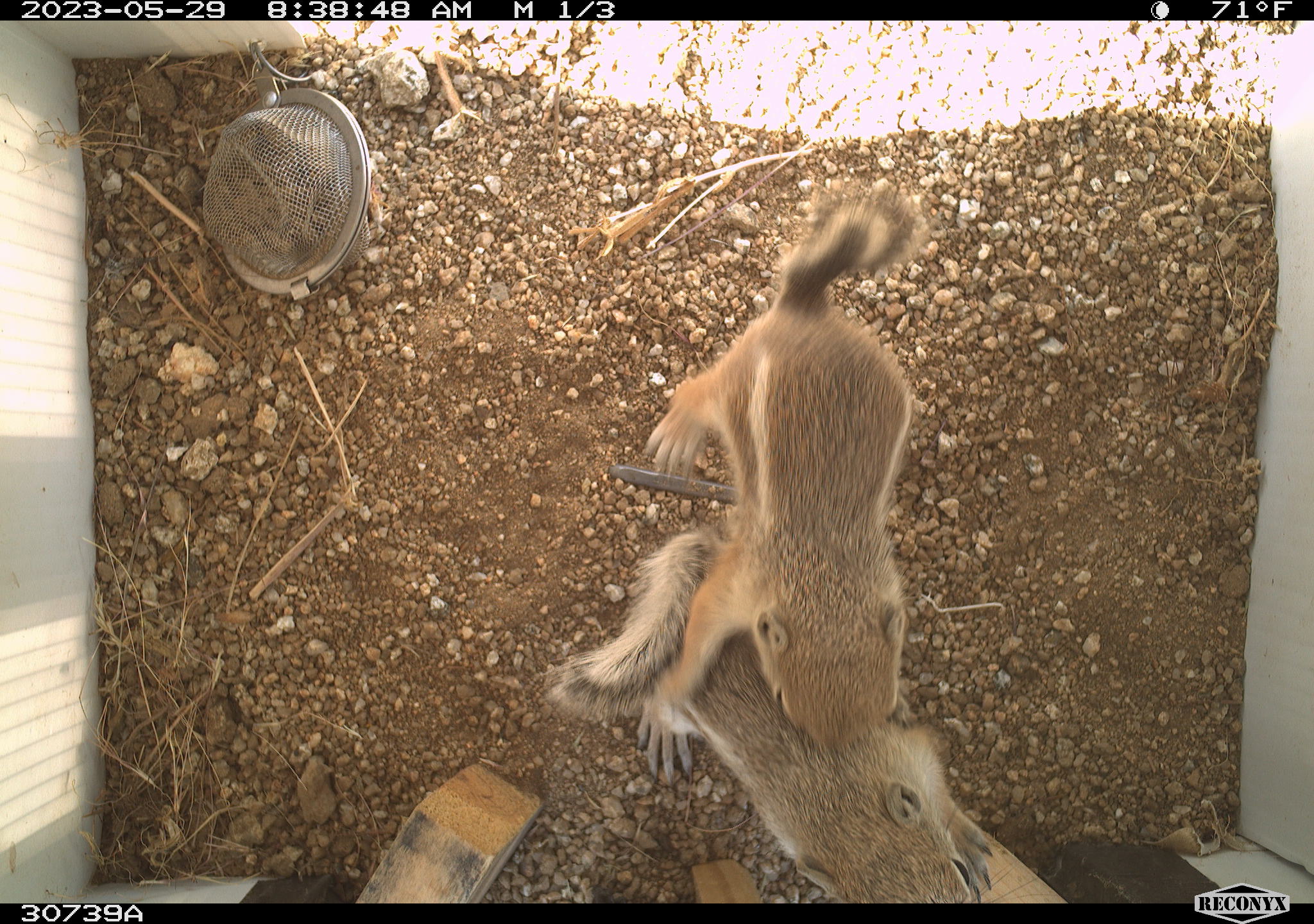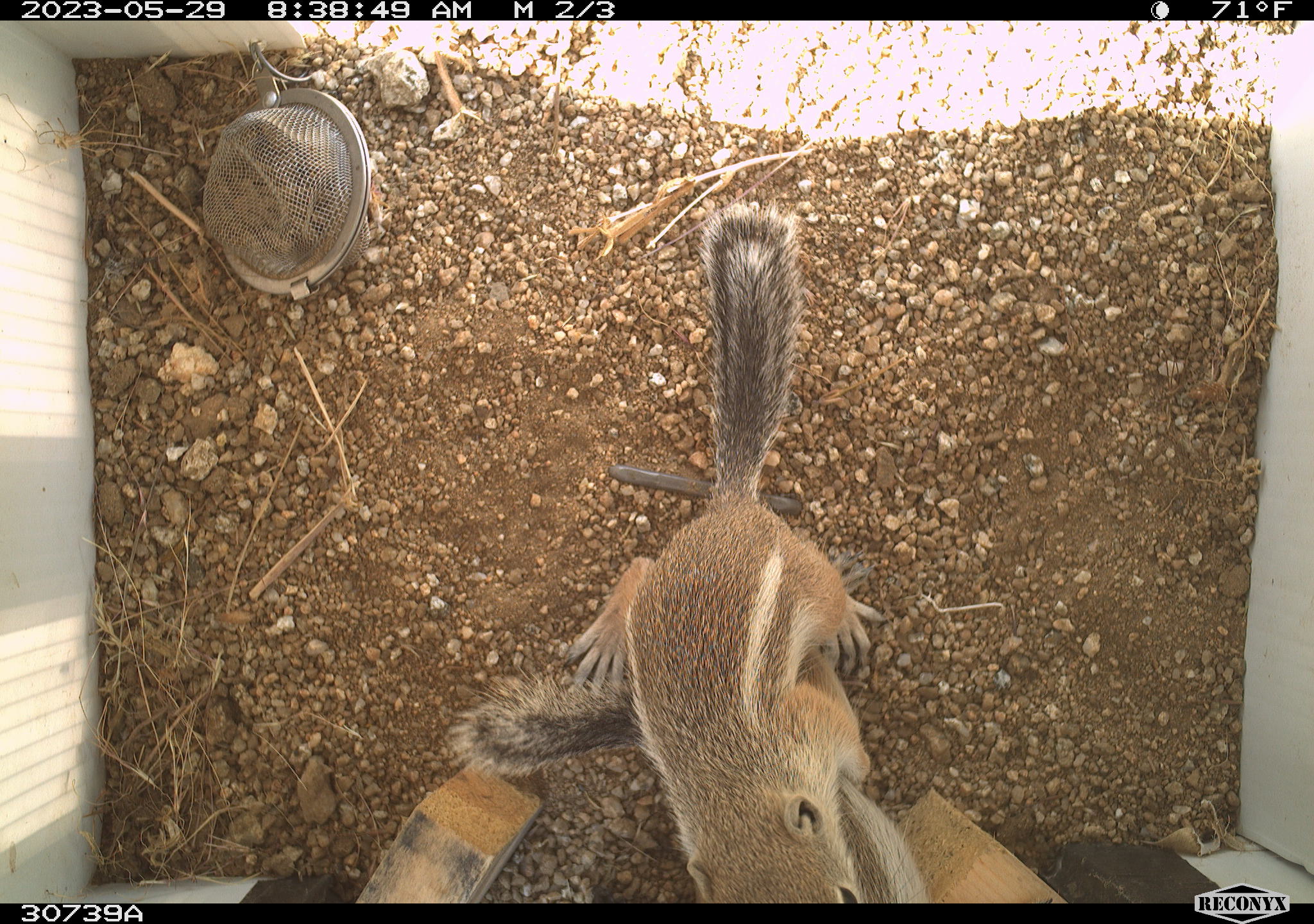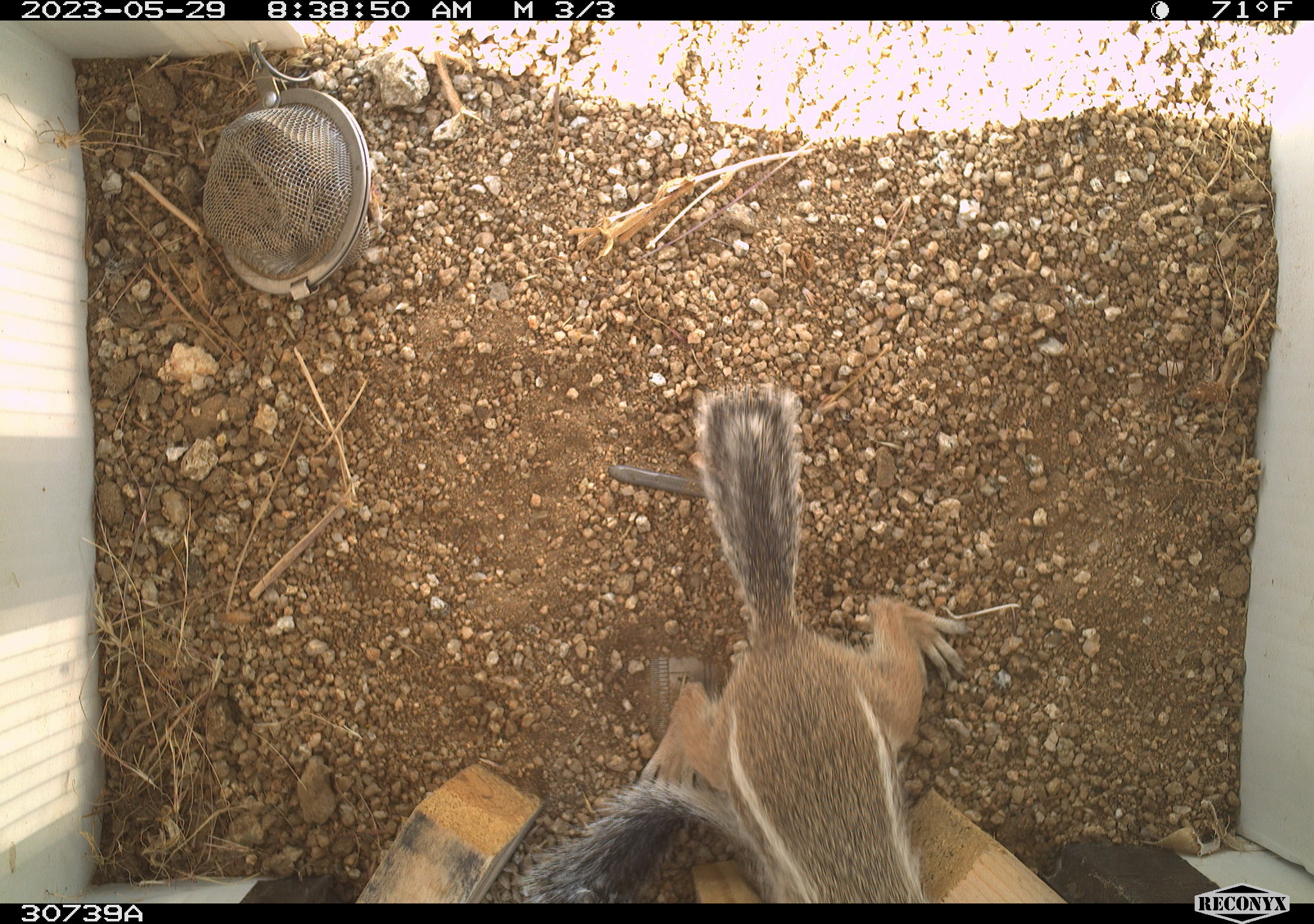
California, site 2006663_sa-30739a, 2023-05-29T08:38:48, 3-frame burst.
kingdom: Animalia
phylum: Chordata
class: Mammalia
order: Rodentia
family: Sciuridae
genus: Ammospermophilus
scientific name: Ammospermophilus leucurus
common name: white-tailed antelope squirrel